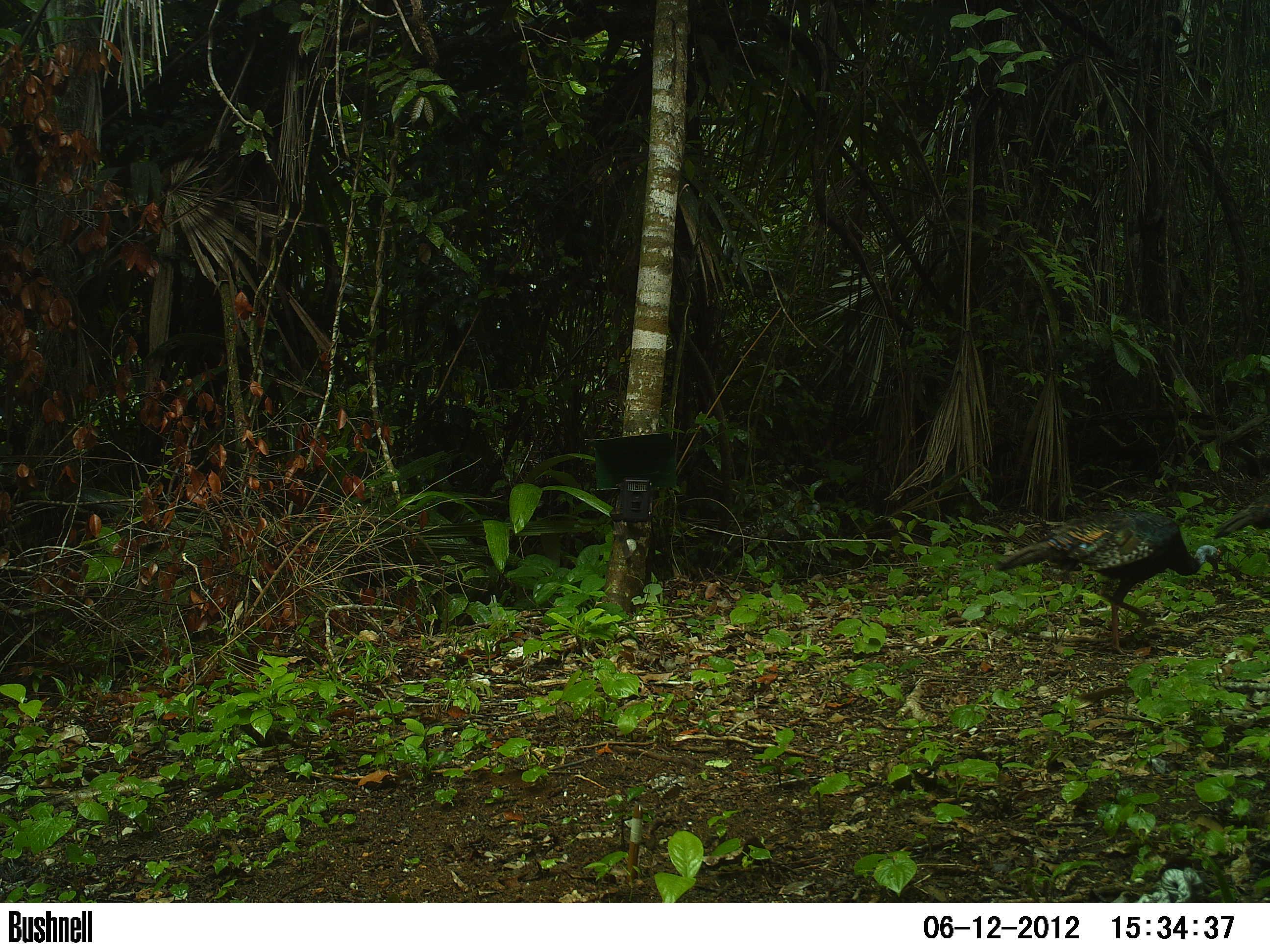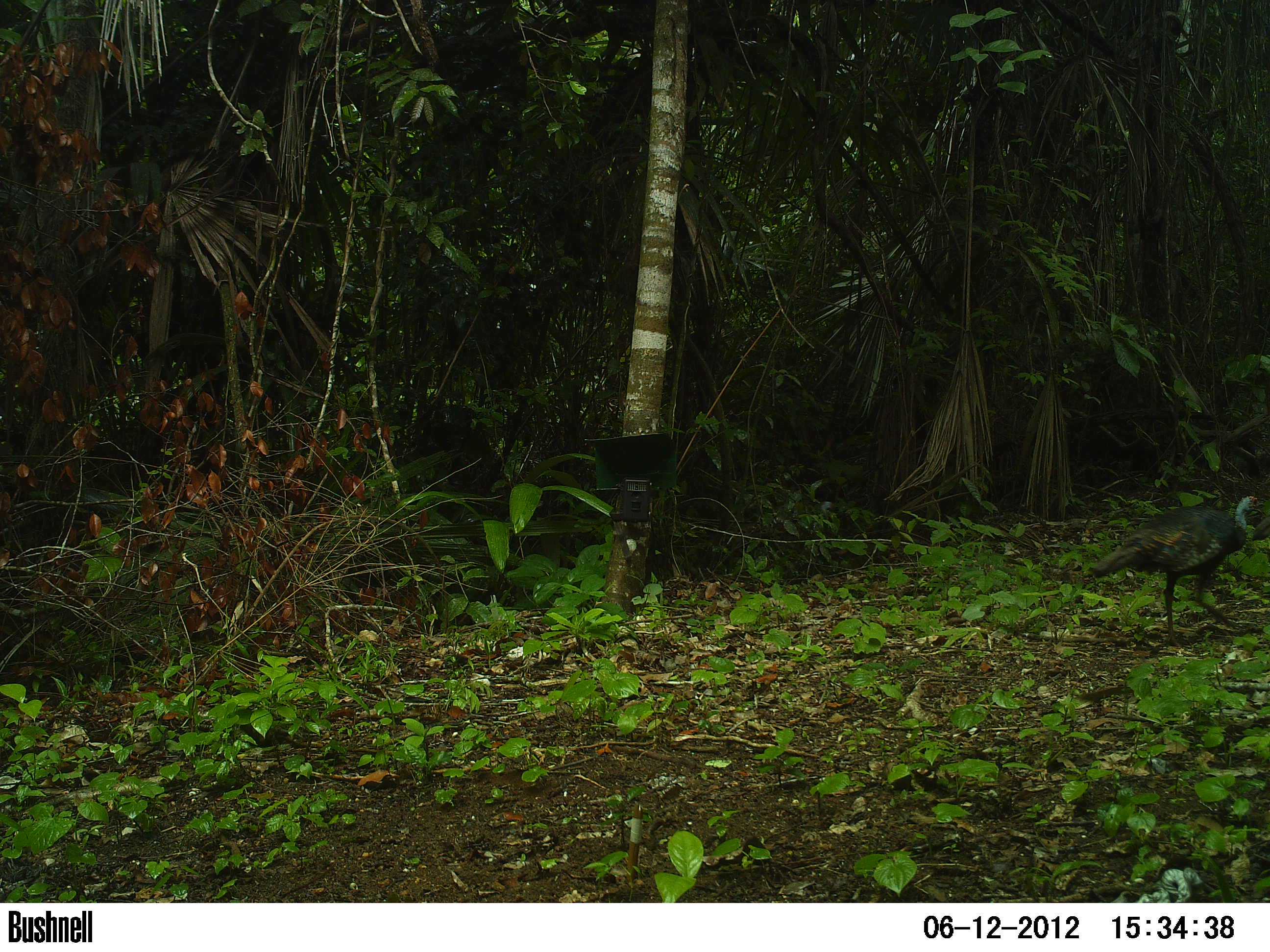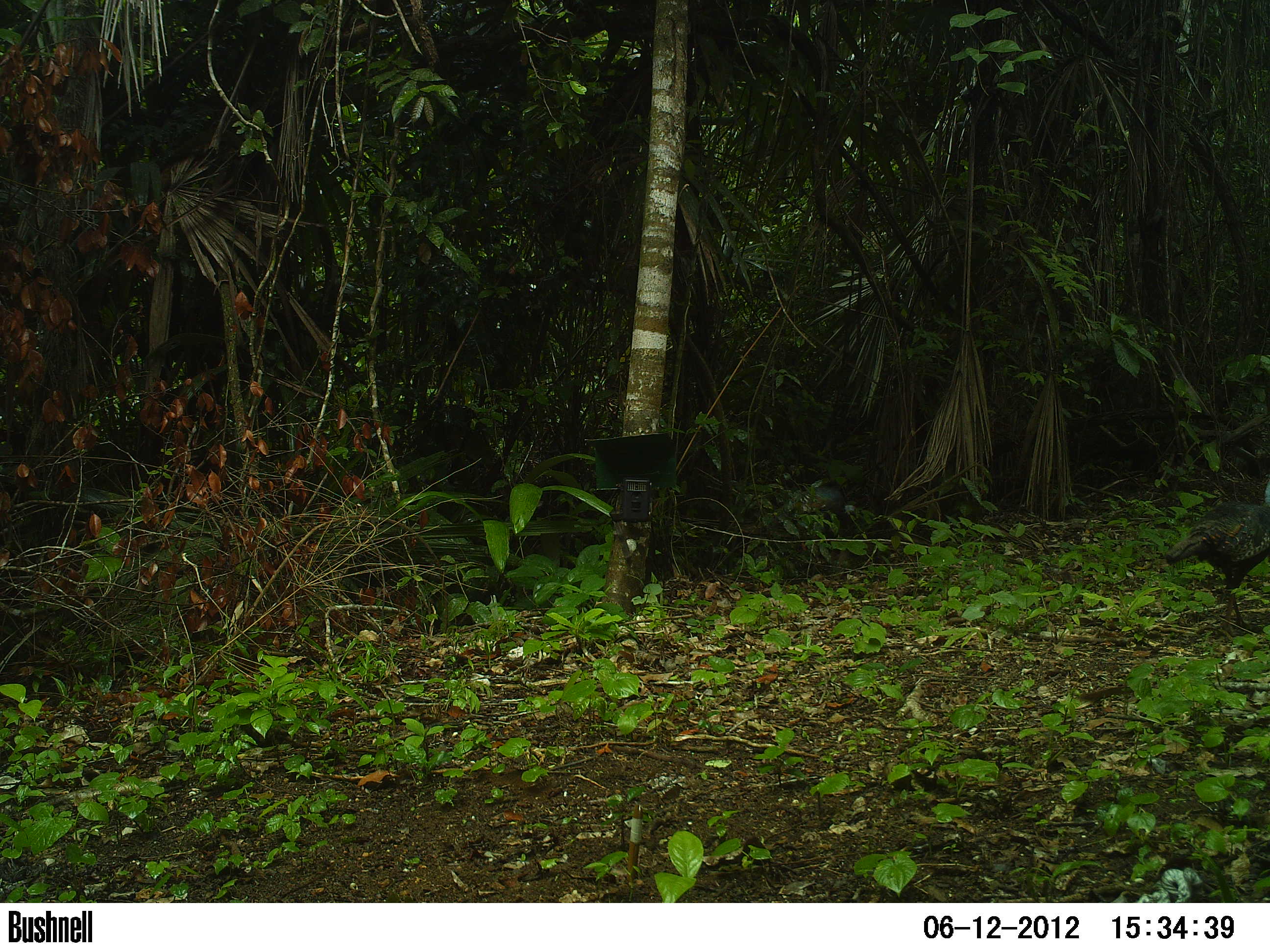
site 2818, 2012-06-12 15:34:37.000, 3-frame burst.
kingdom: Animalia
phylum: Chordata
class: Aves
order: Galliformes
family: Phasianidae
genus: Meleagris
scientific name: Meleagris ocellata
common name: ocellated turkey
Meleagris ocellata (ocellated turkey), count 5, age adult.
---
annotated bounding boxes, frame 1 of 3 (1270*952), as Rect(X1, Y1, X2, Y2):
meleagris ocellata: Rect(993, 518, 1225, 659)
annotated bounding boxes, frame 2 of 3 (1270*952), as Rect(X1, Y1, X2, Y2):
meleagris ocellata: Rect(1091, 496, 1270, 648)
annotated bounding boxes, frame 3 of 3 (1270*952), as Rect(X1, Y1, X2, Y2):
meleagris ocellata: Rect(1164, 481, 1270, 635)